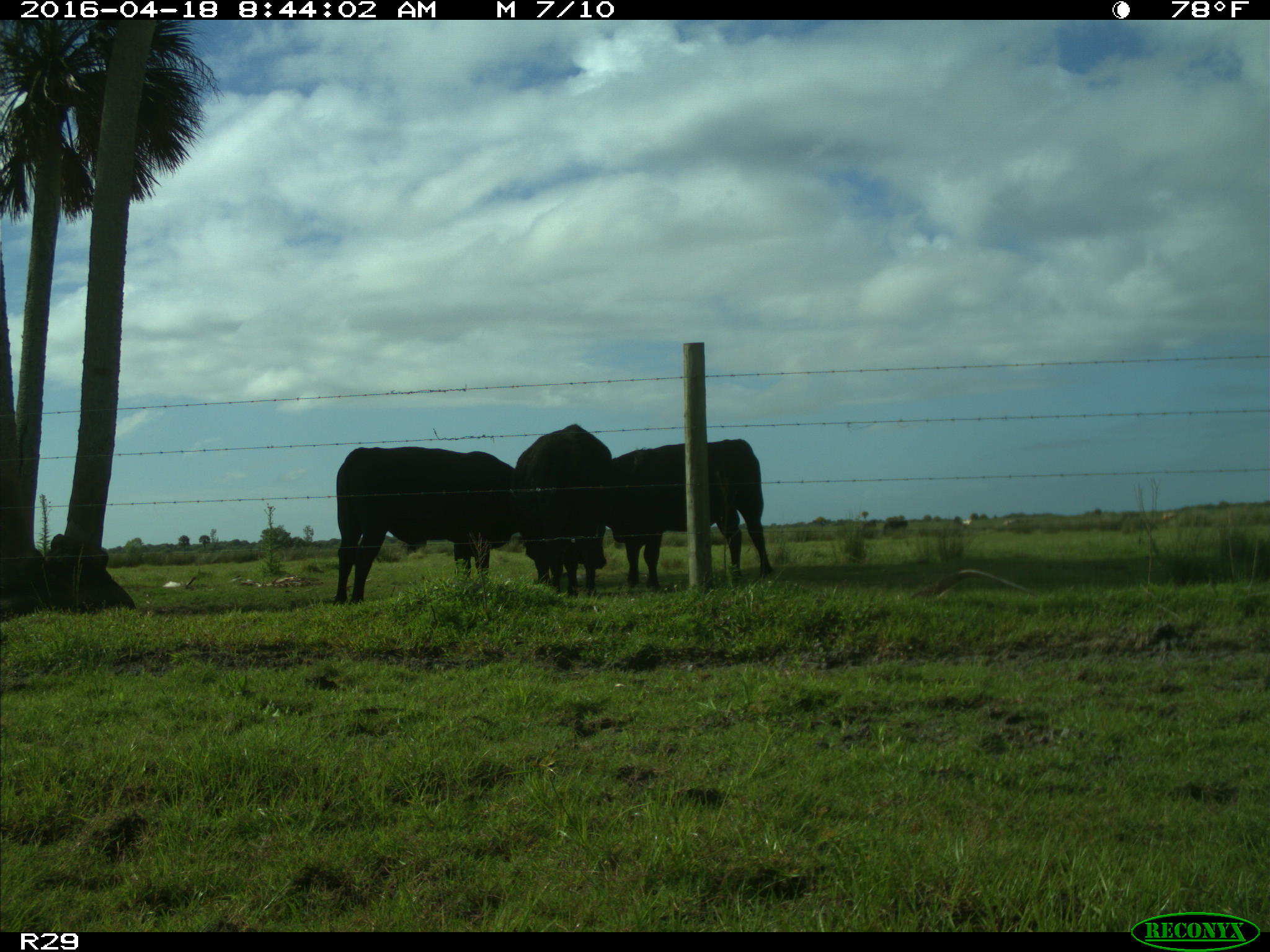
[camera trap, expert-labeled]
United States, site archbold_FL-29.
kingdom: Animalia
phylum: Chordata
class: Mammalia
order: Artiodactyla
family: Bovidae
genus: Bos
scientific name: Bos taurus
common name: domestic cow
Bos taurus (domestic cow).